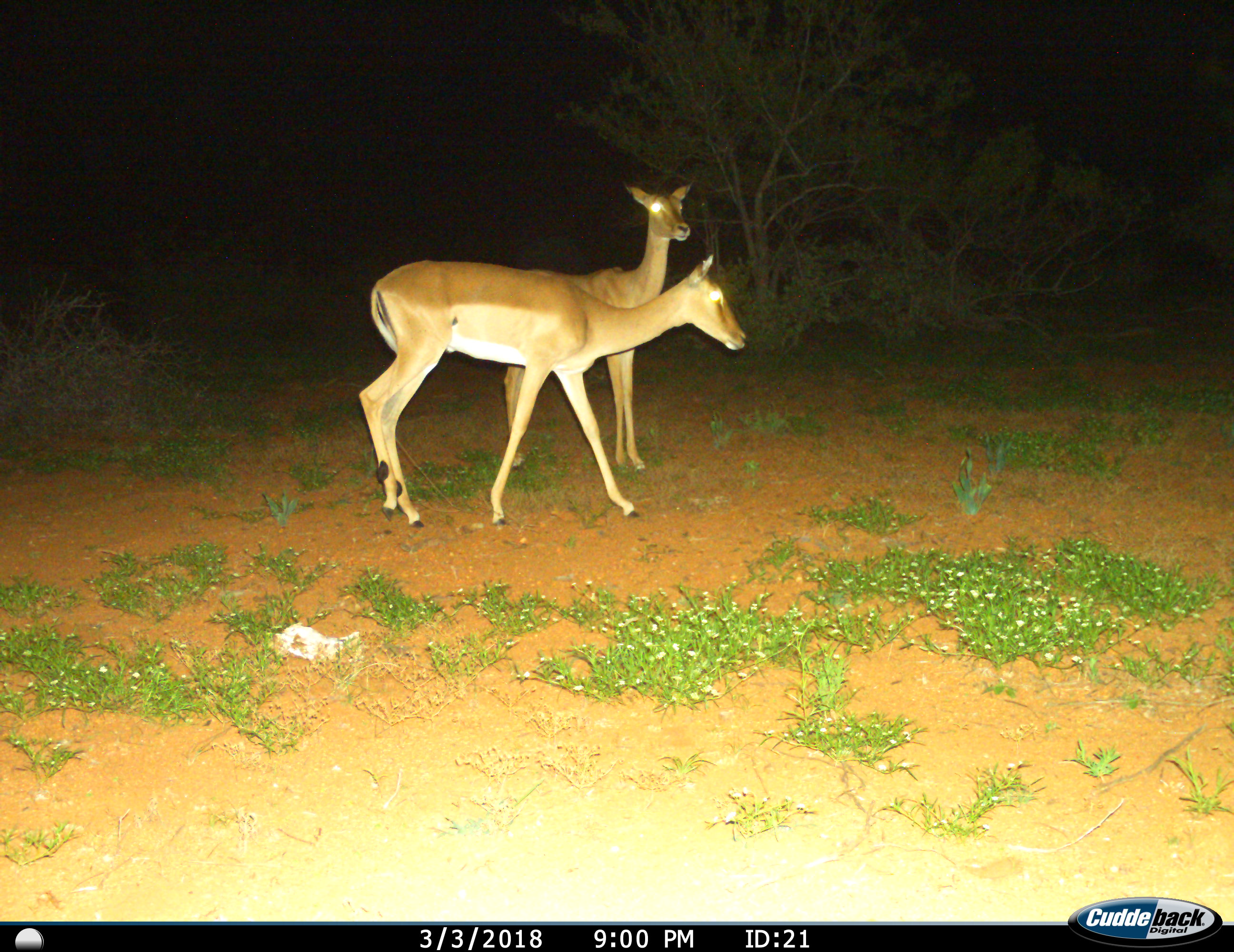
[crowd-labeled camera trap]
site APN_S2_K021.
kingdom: Animalia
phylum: Chordata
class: Mammalia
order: Artiodactyla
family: Bovidae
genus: Aepyceros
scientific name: Aepyceros melampus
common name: impala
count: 2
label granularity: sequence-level